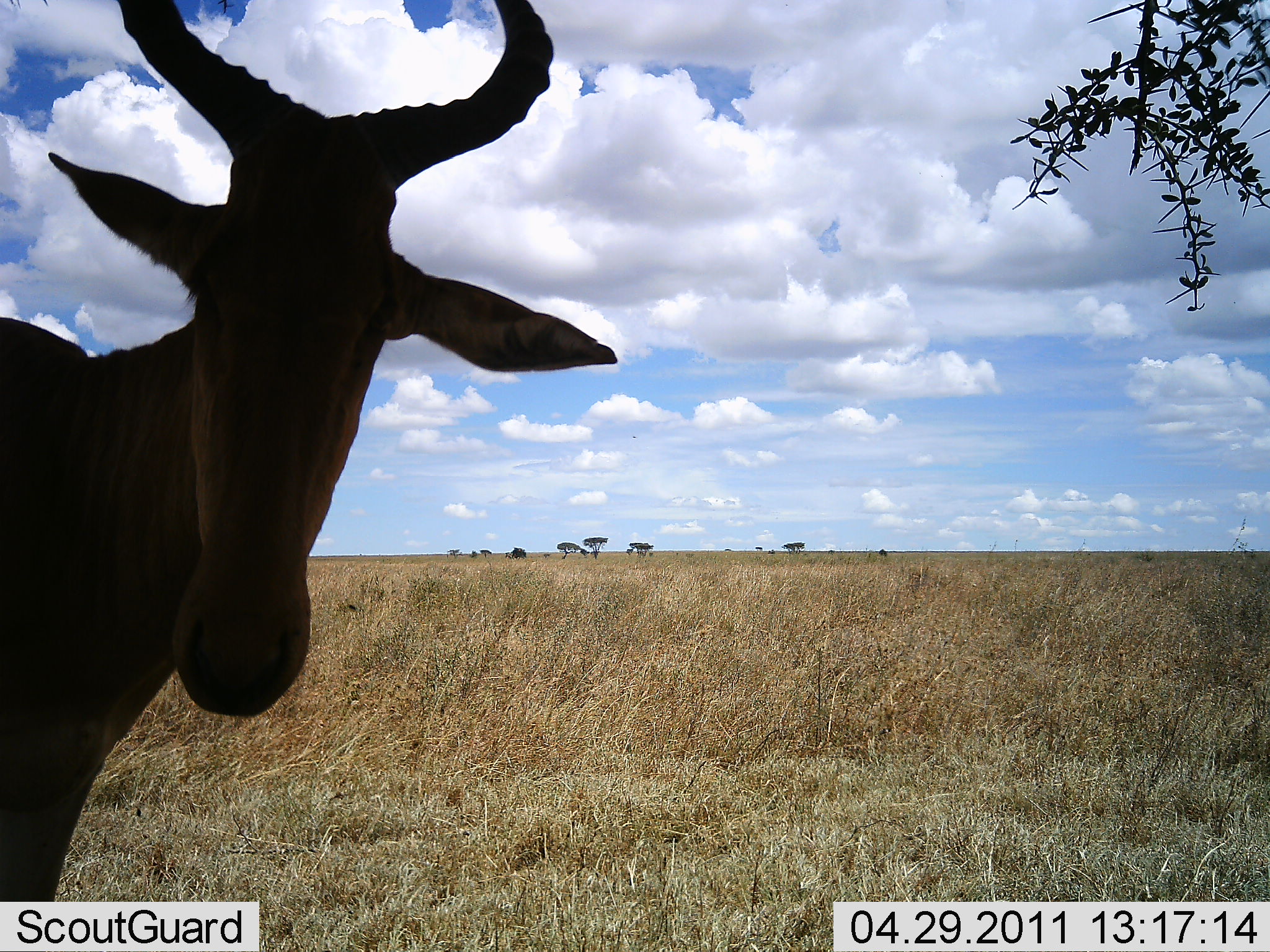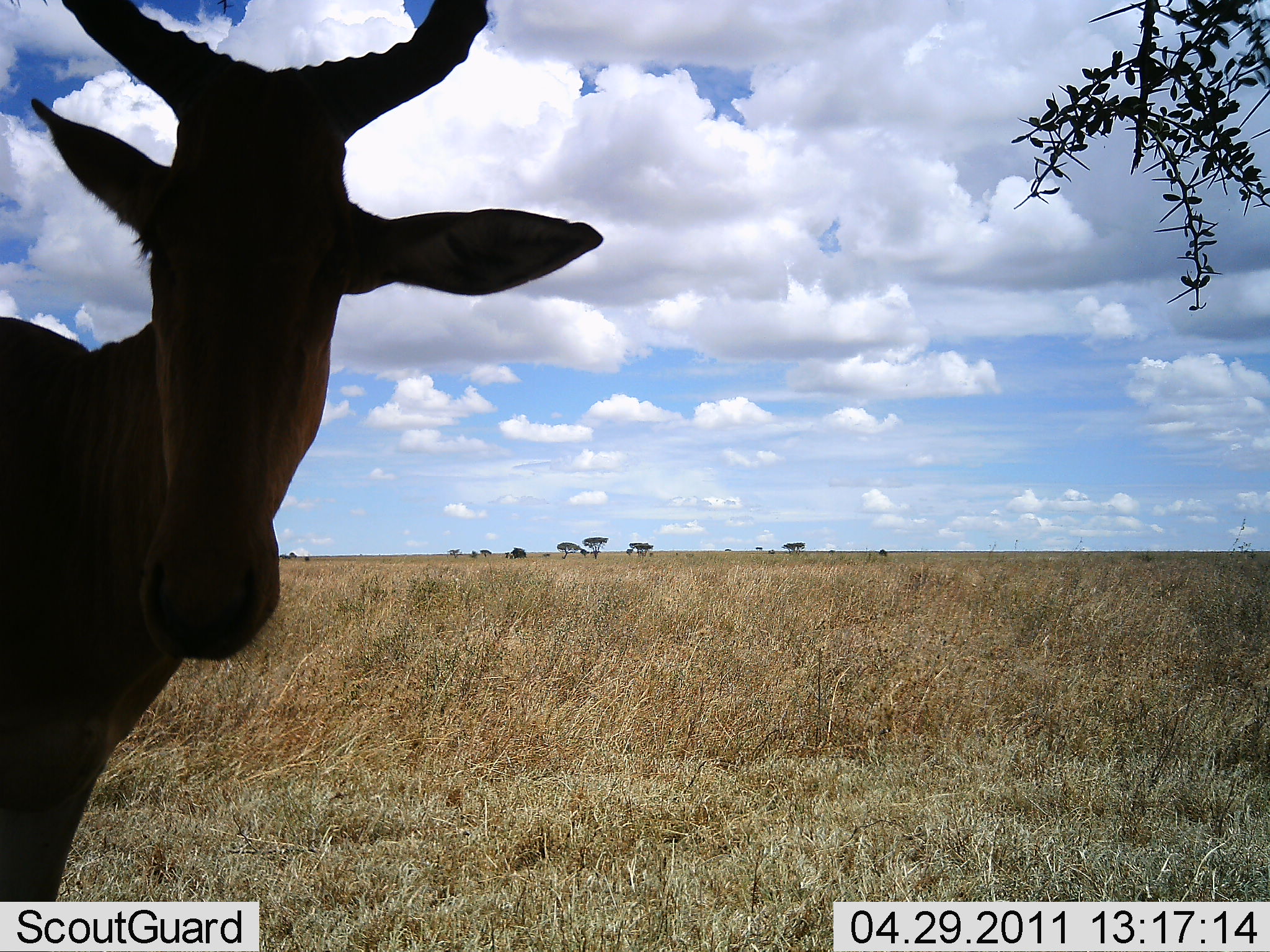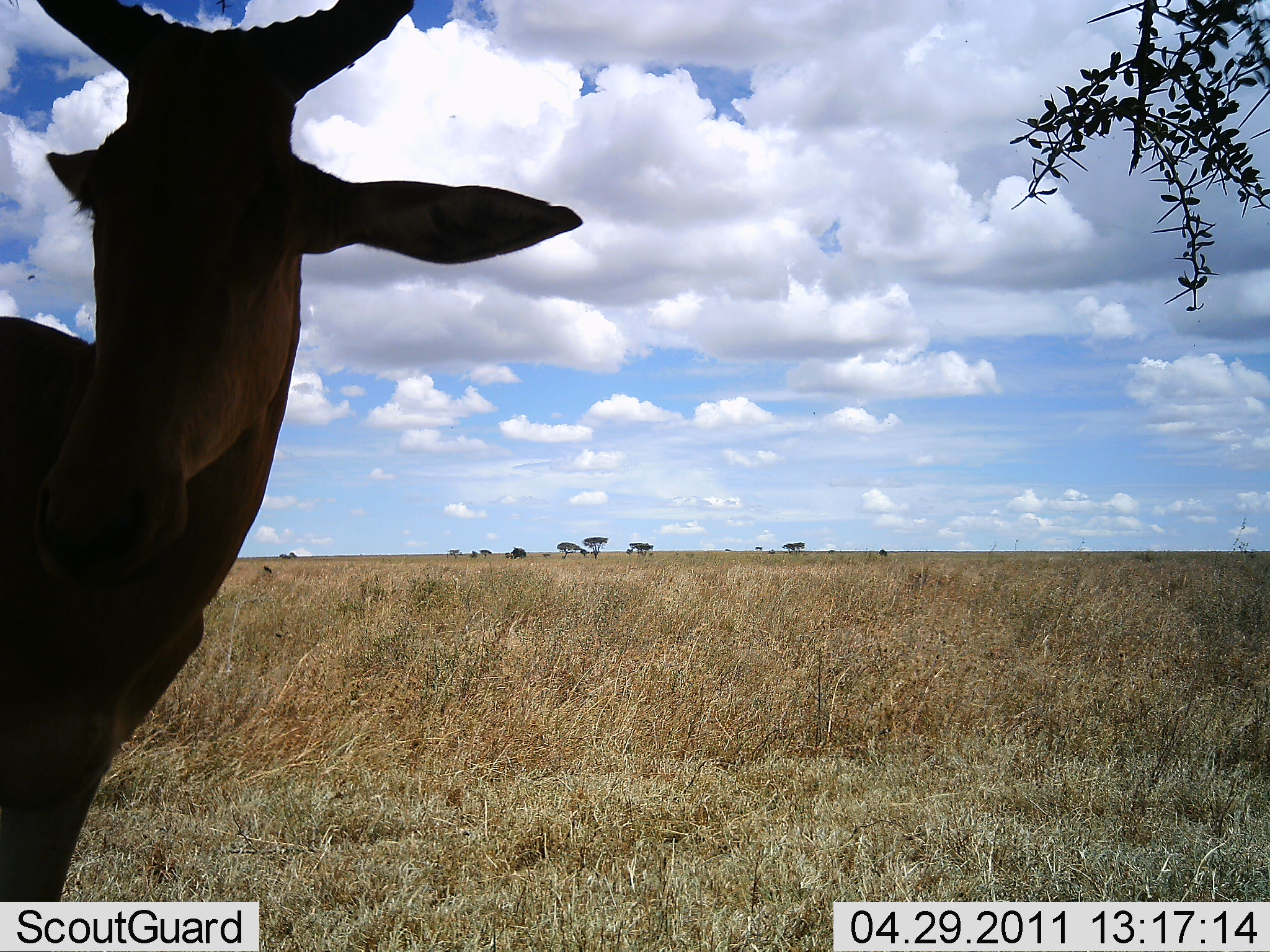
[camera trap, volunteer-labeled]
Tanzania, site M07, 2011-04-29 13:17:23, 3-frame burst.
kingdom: Animalia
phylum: Chordata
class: Mammalia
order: Artiodactyla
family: Bovidae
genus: Alcelaphus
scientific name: Alcelaphus buselaphus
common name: hartebeest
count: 1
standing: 82%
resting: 0%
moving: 0%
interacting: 18%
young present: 0%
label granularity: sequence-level